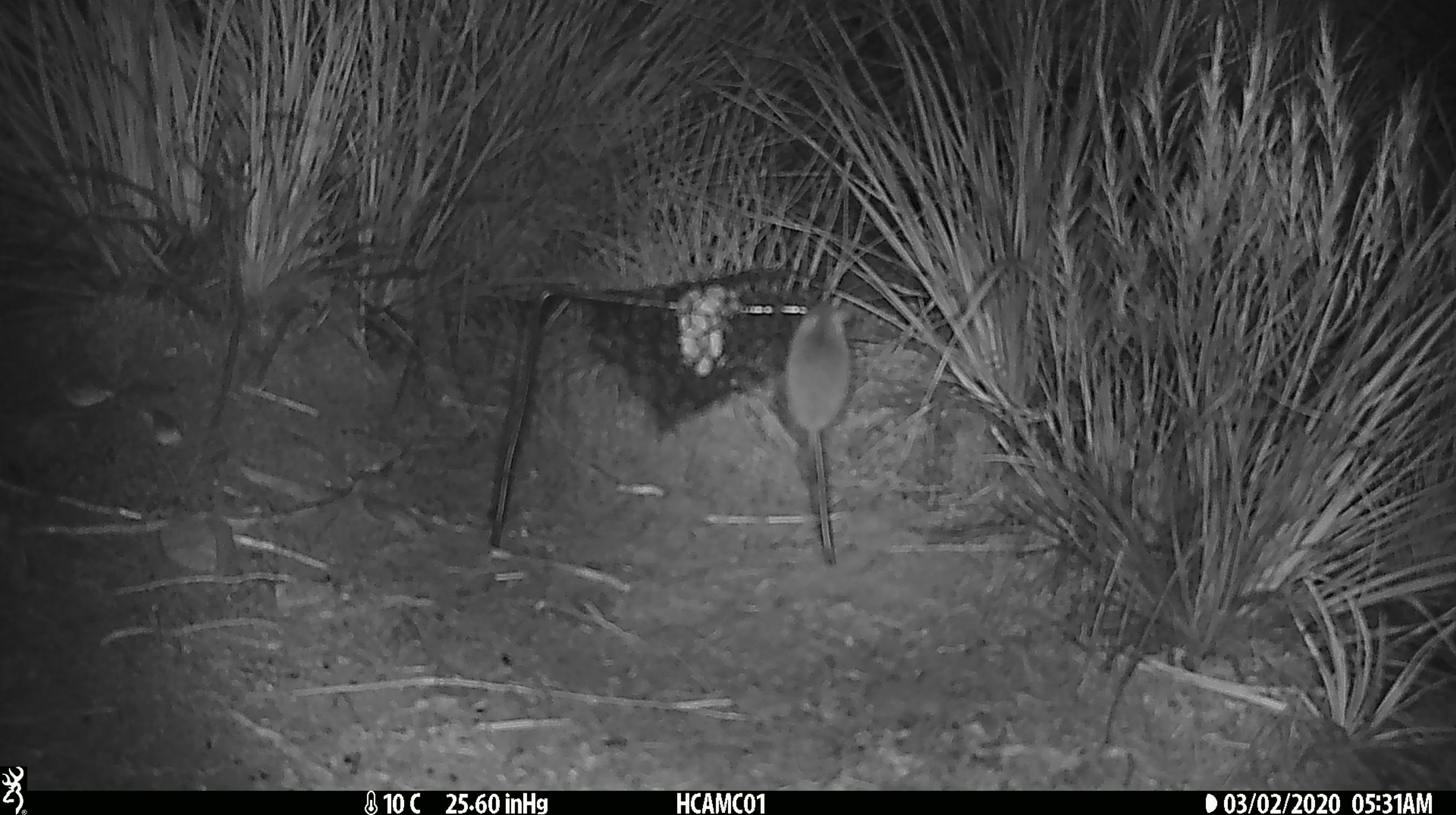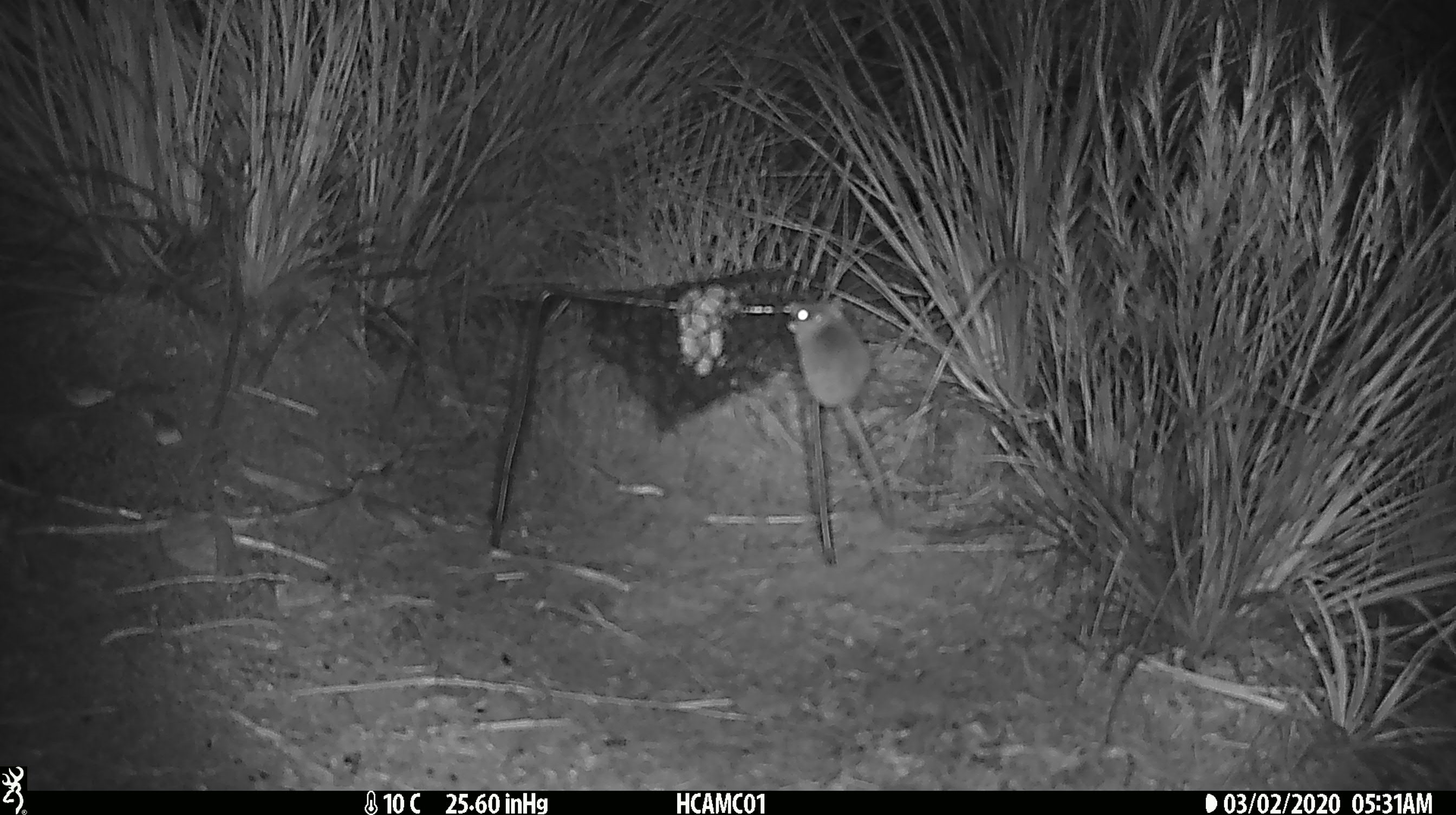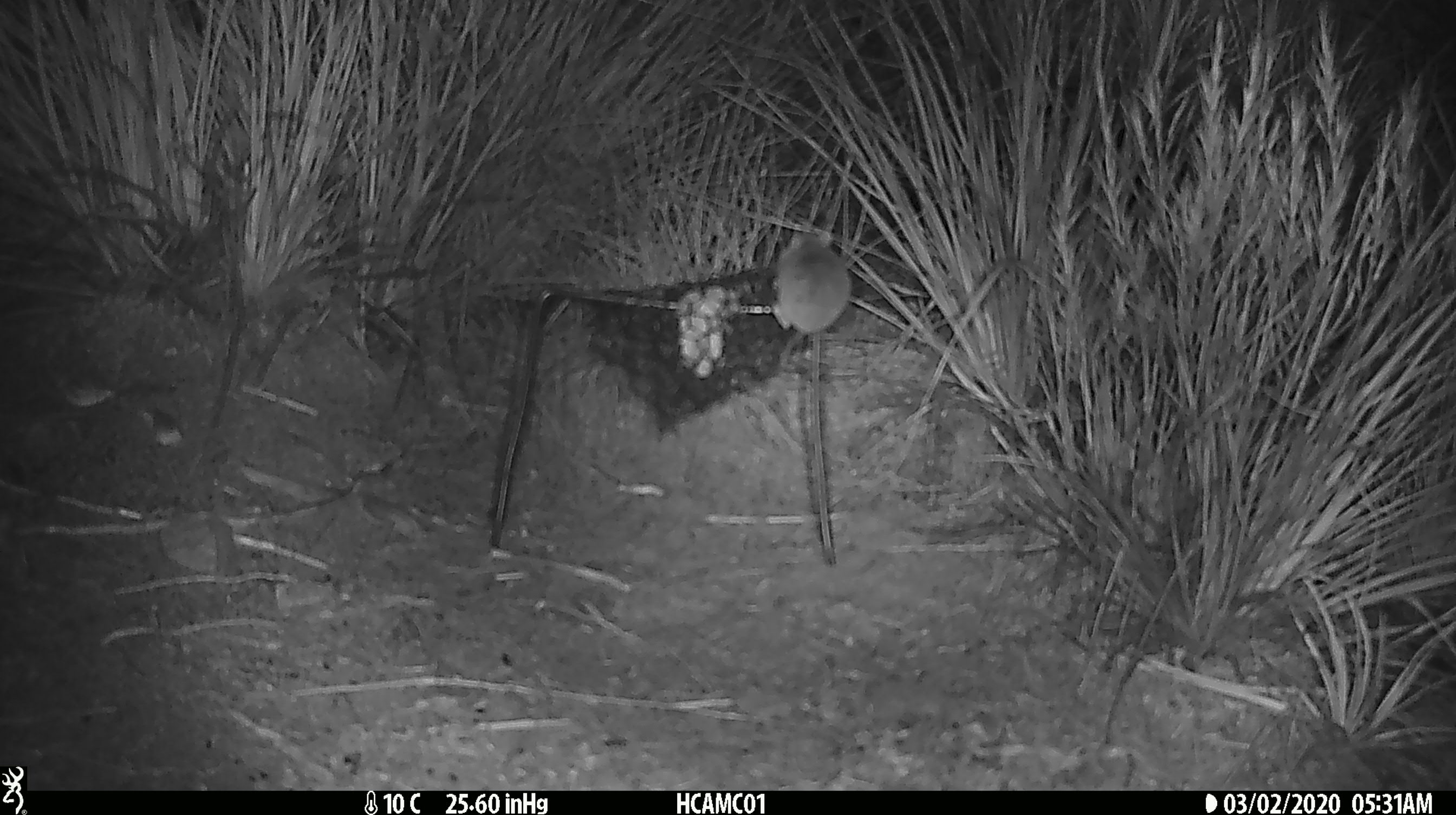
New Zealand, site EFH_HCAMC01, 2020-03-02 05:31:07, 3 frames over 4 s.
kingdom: Animalia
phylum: Chordata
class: Mammalia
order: Rodentia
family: Muridae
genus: Mus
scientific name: Mus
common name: mouse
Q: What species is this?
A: Mouse (Mus).